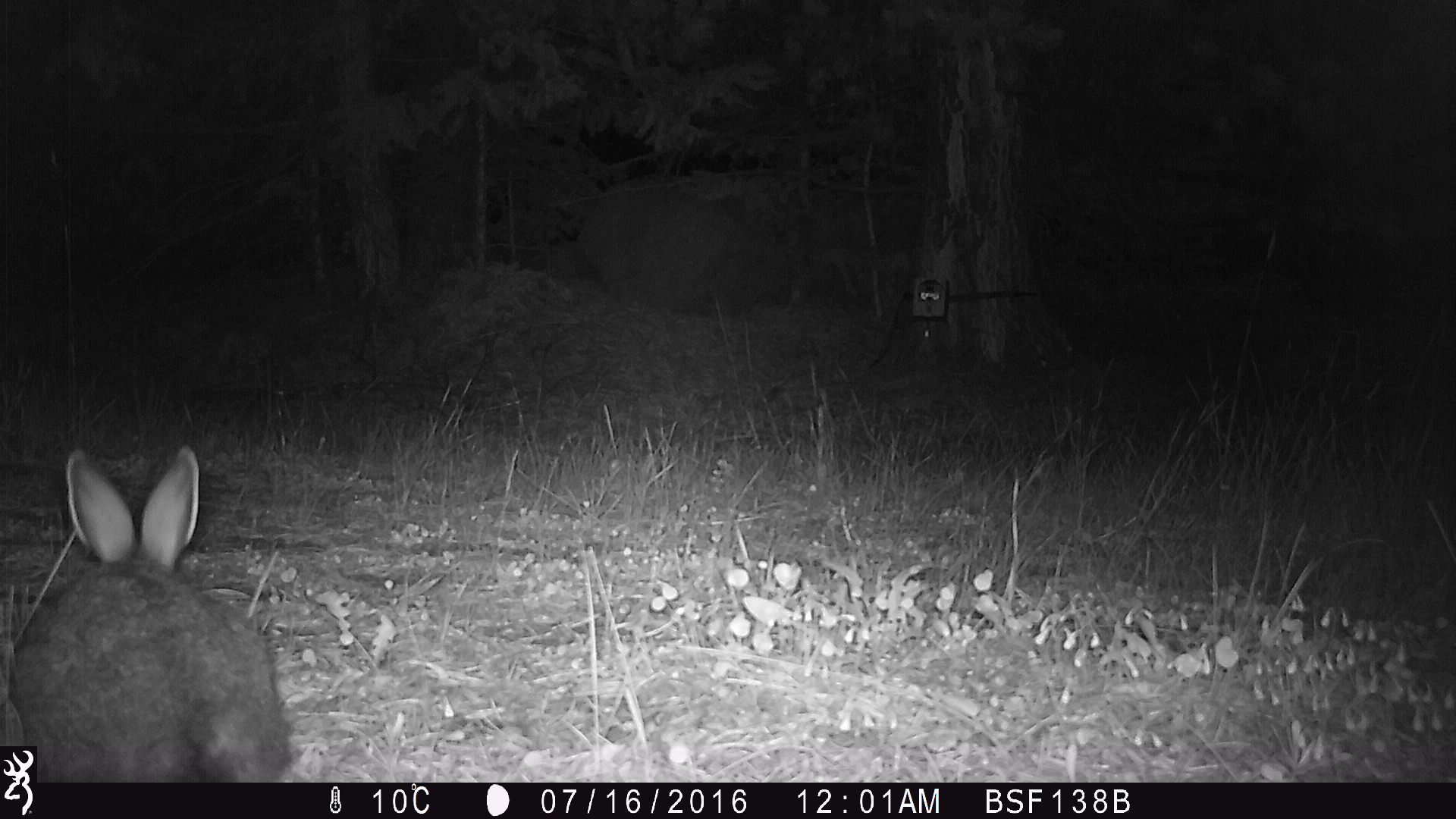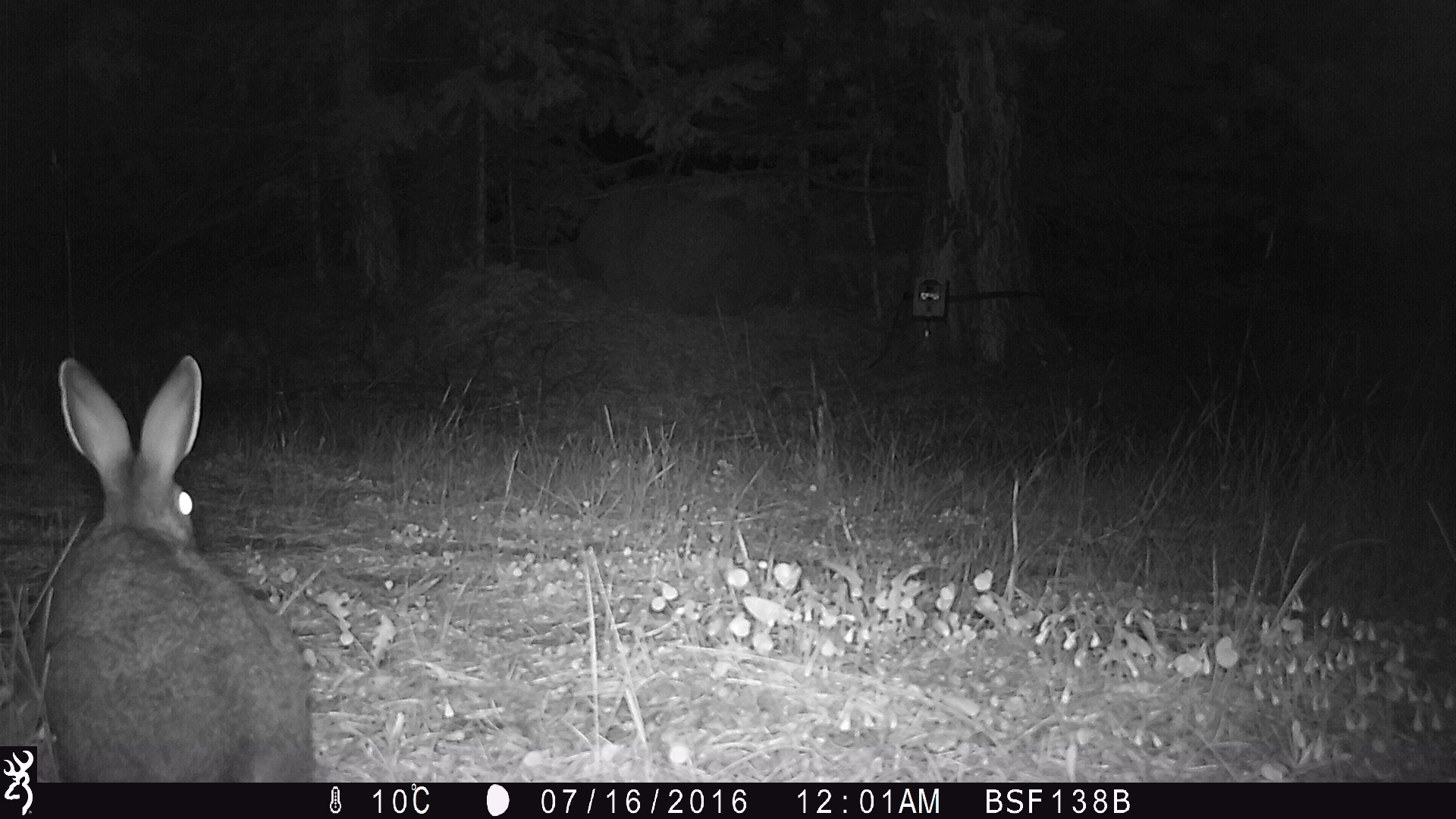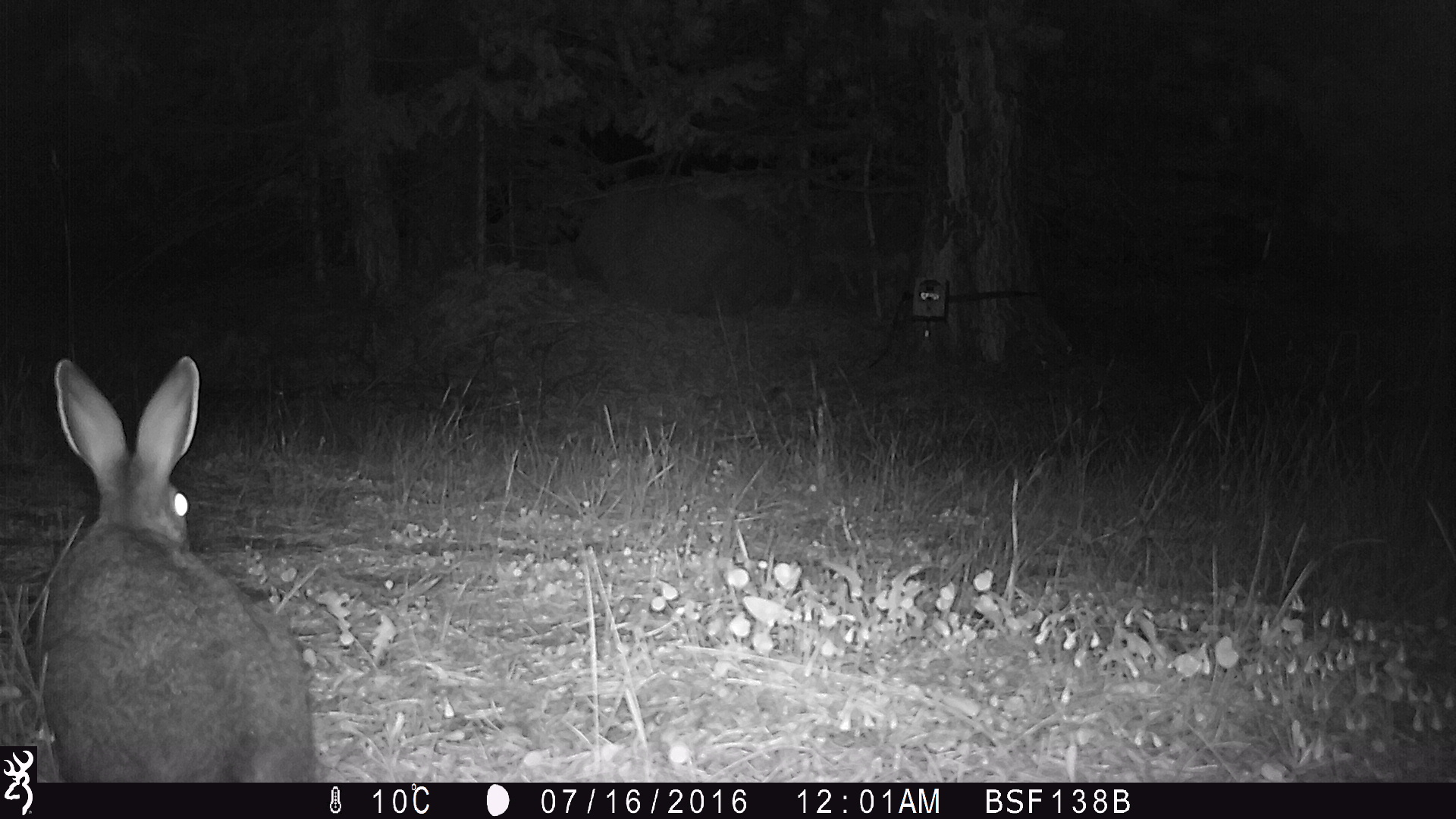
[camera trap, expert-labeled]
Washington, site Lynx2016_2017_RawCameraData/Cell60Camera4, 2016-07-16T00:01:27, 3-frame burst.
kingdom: Animalia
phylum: Chordata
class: Mammalia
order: Lagomorpha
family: Leporidae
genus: Lepus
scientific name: Lepus americanus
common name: snowshoe hare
Lepus americanus (snowshoe hare). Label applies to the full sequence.